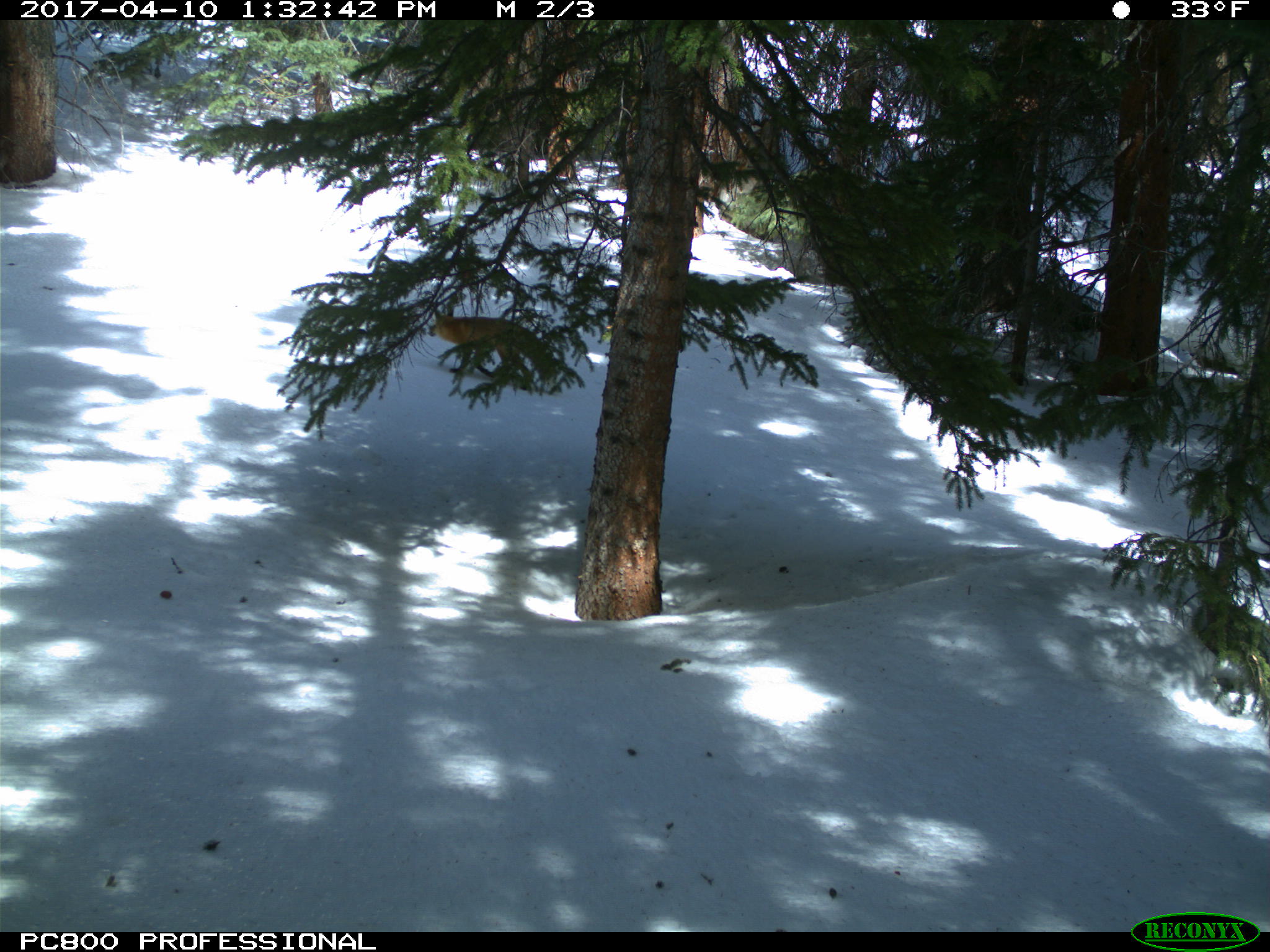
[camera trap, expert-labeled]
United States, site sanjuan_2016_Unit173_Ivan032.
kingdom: Animalia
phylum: Chordata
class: Mammalia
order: Carnivora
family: Canidae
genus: Vulpes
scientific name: Vulpes vulpes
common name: red fox